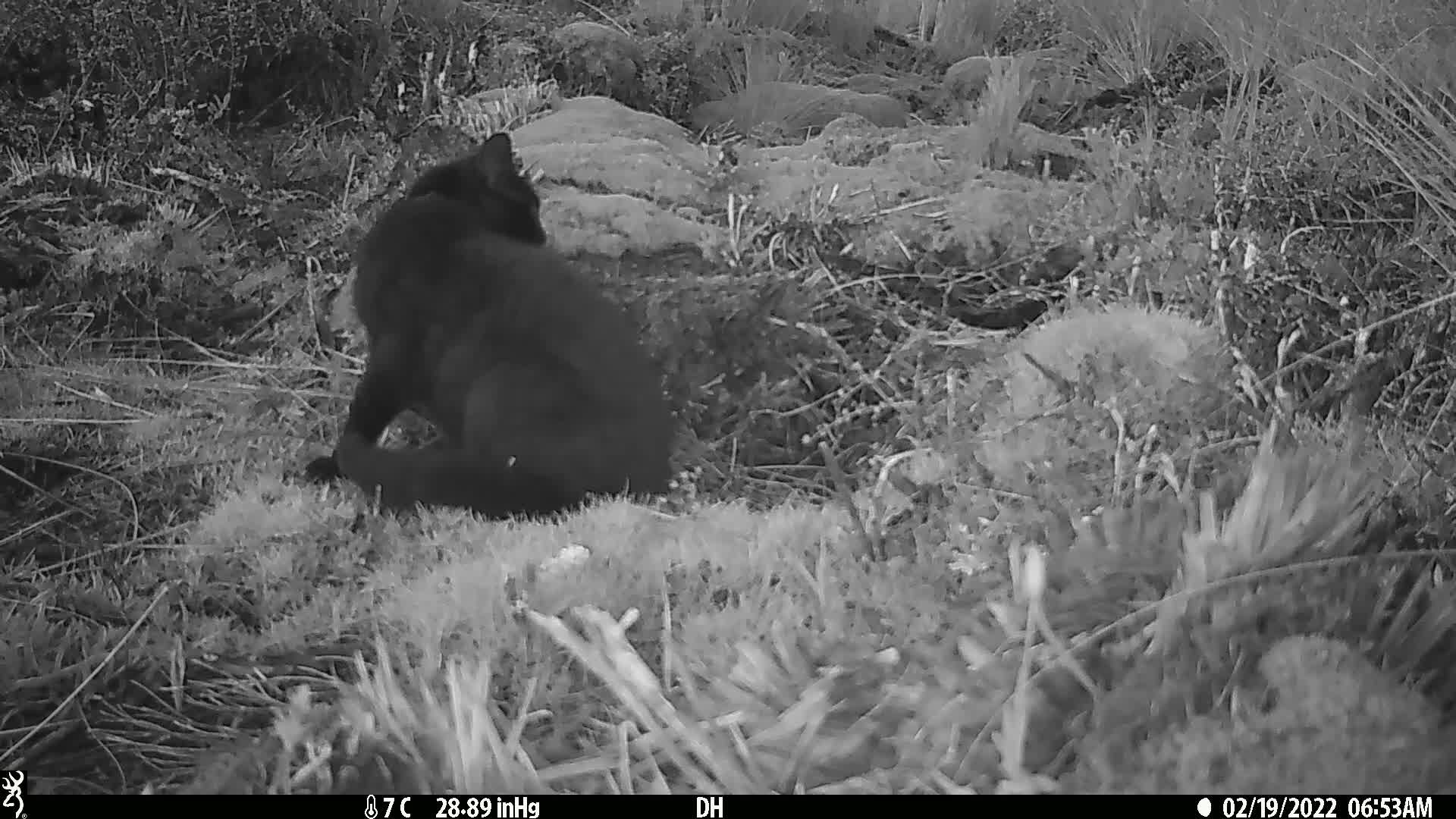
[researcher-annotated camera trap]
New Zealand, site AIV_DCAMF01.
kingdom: Animalia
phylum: Chordata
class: Mammalia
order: Carnivora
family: Felidae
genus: Felis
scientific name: Felis catus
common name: domestic cat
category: cat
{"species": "cat (domestic cat) (Felis catus)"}